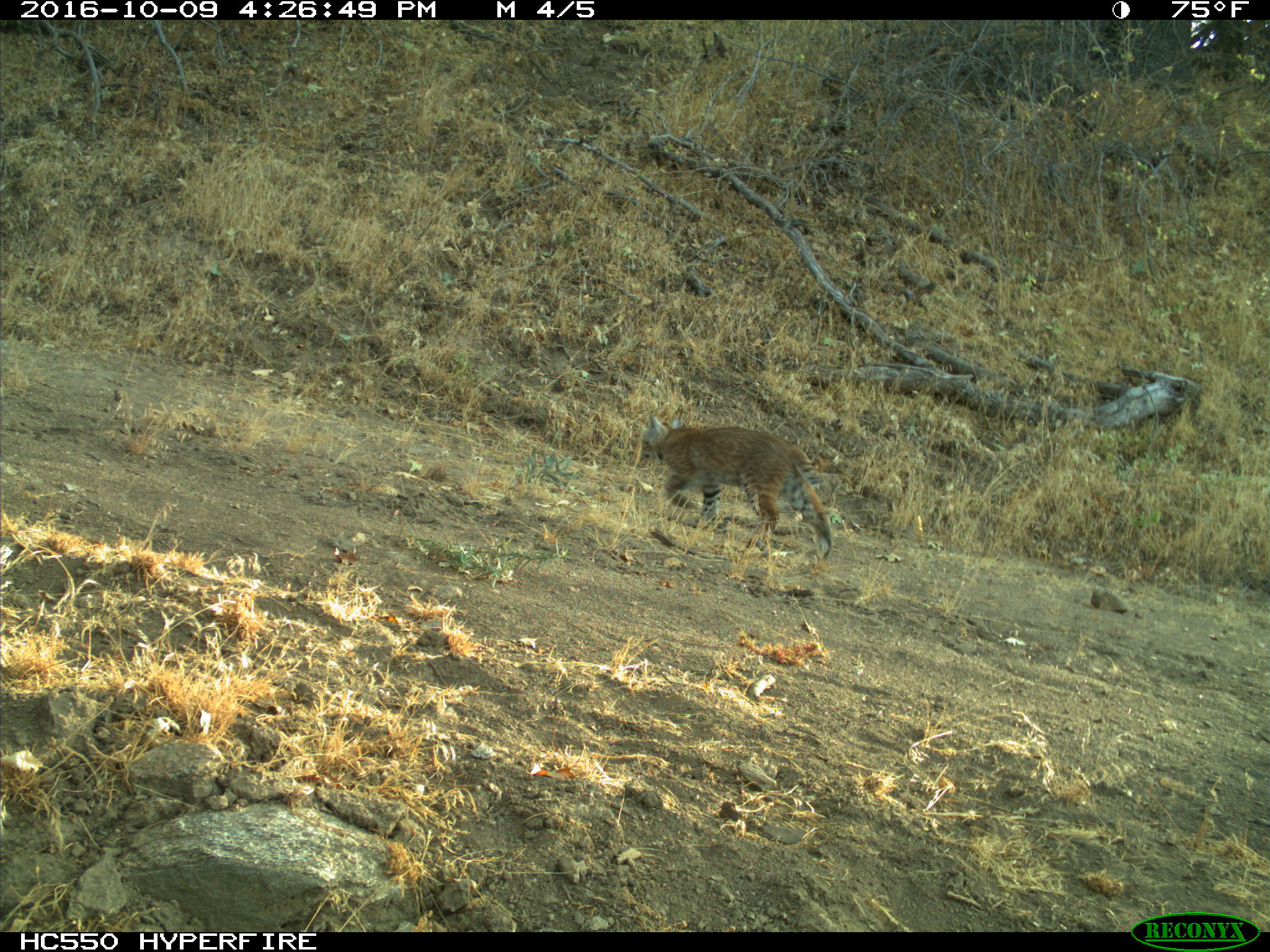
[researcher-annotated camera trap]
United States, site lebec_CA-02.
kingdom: Animalia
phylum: Chordata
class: Mammalia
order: Carnivora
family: Felidae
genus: Lynx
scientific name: Lynx rufus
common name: bobcat